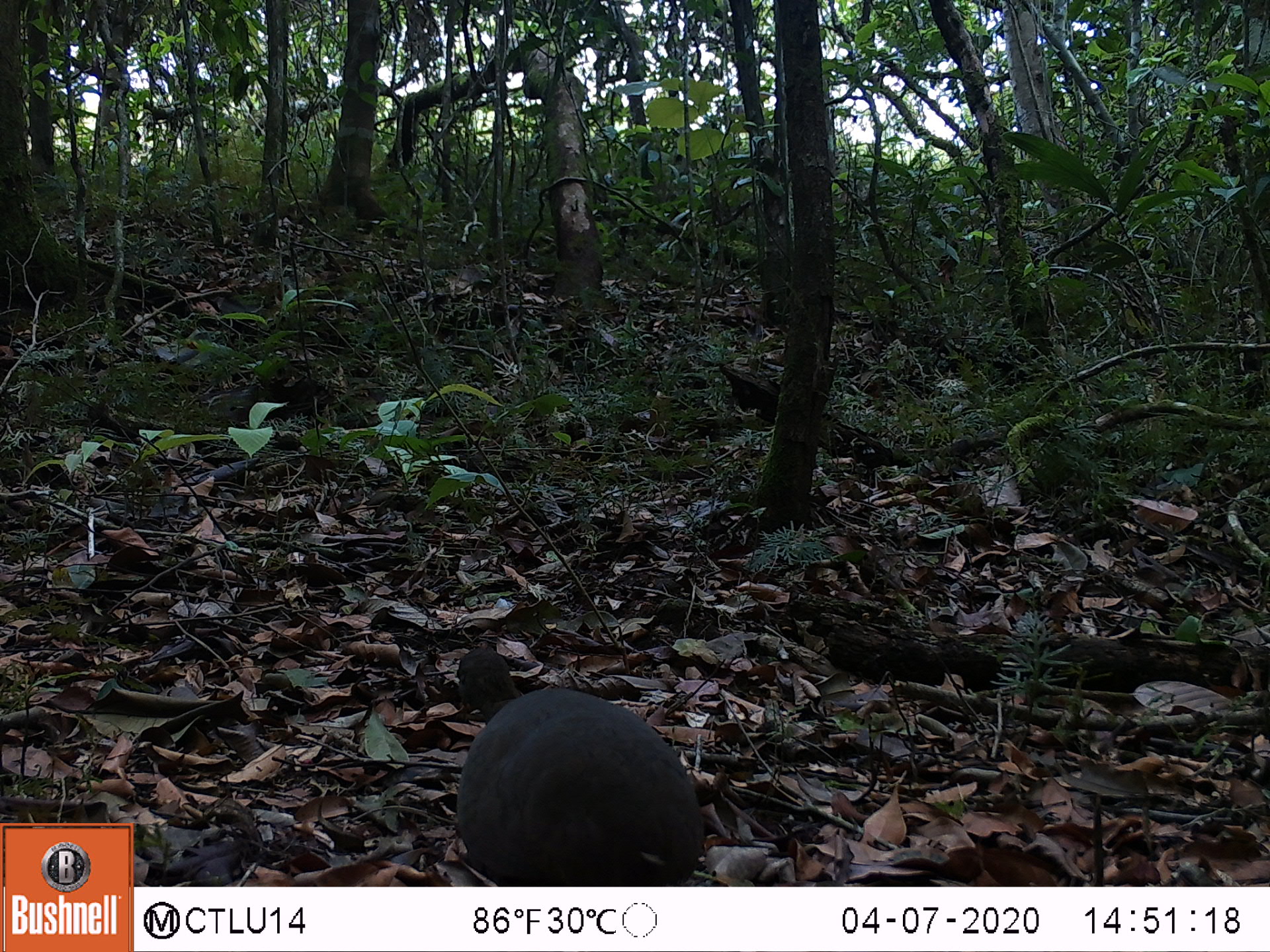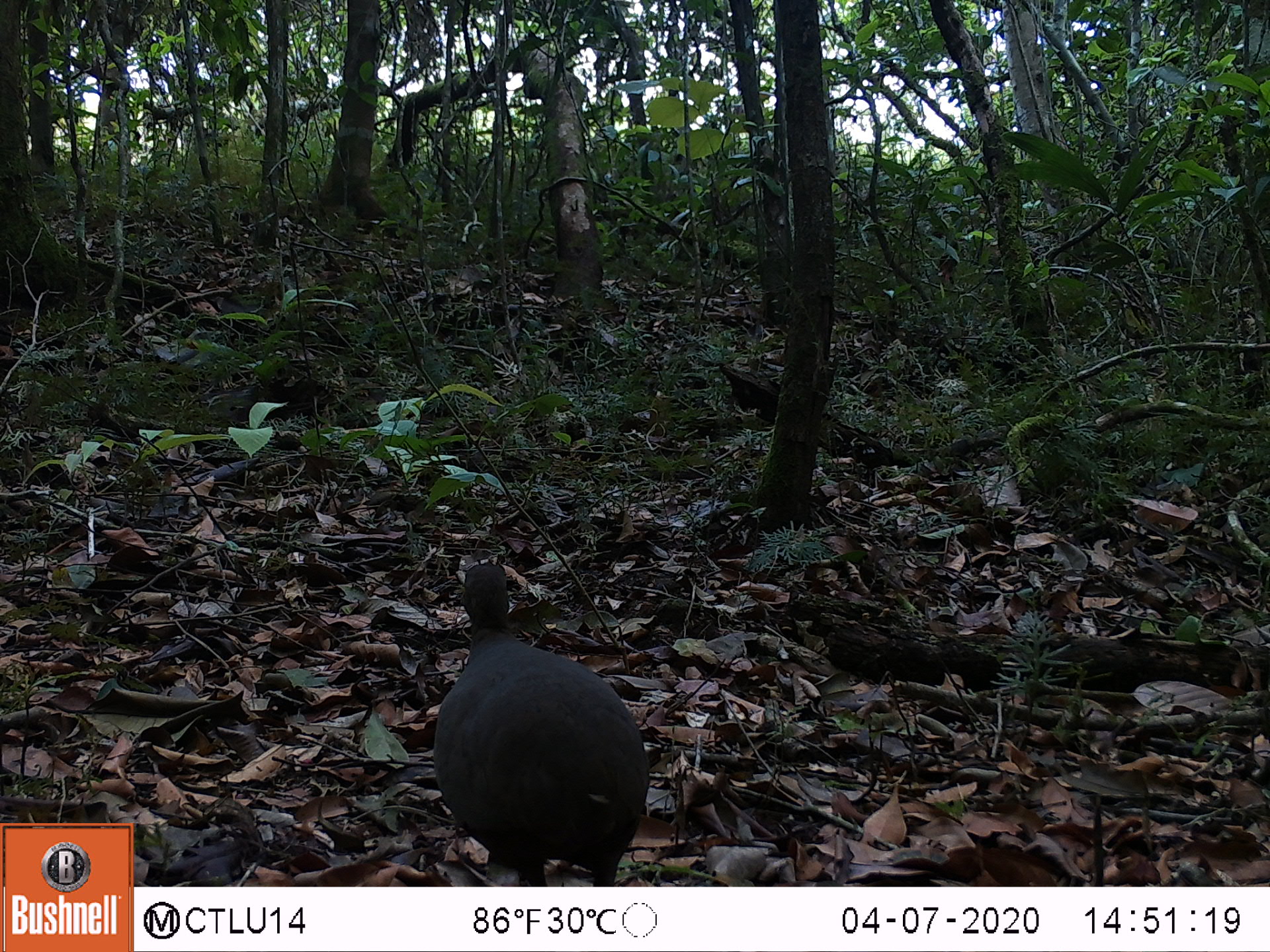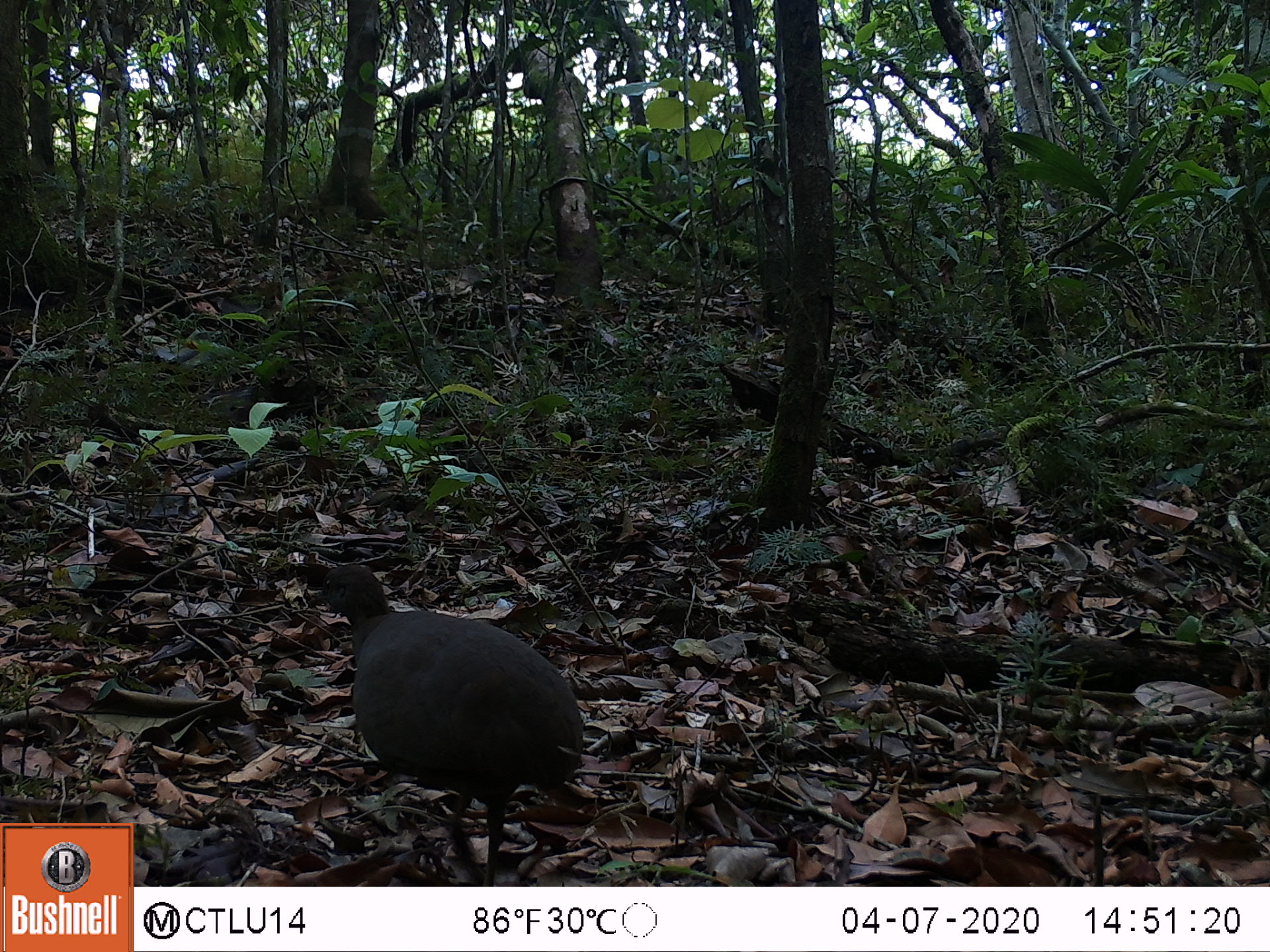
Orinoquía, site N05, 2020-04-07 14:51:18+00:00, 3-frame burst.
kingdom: Animalia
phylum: Chordata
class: Aves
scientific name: Aves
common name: bird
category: unknown bird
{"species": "unknown bird (bird) (Aves)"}